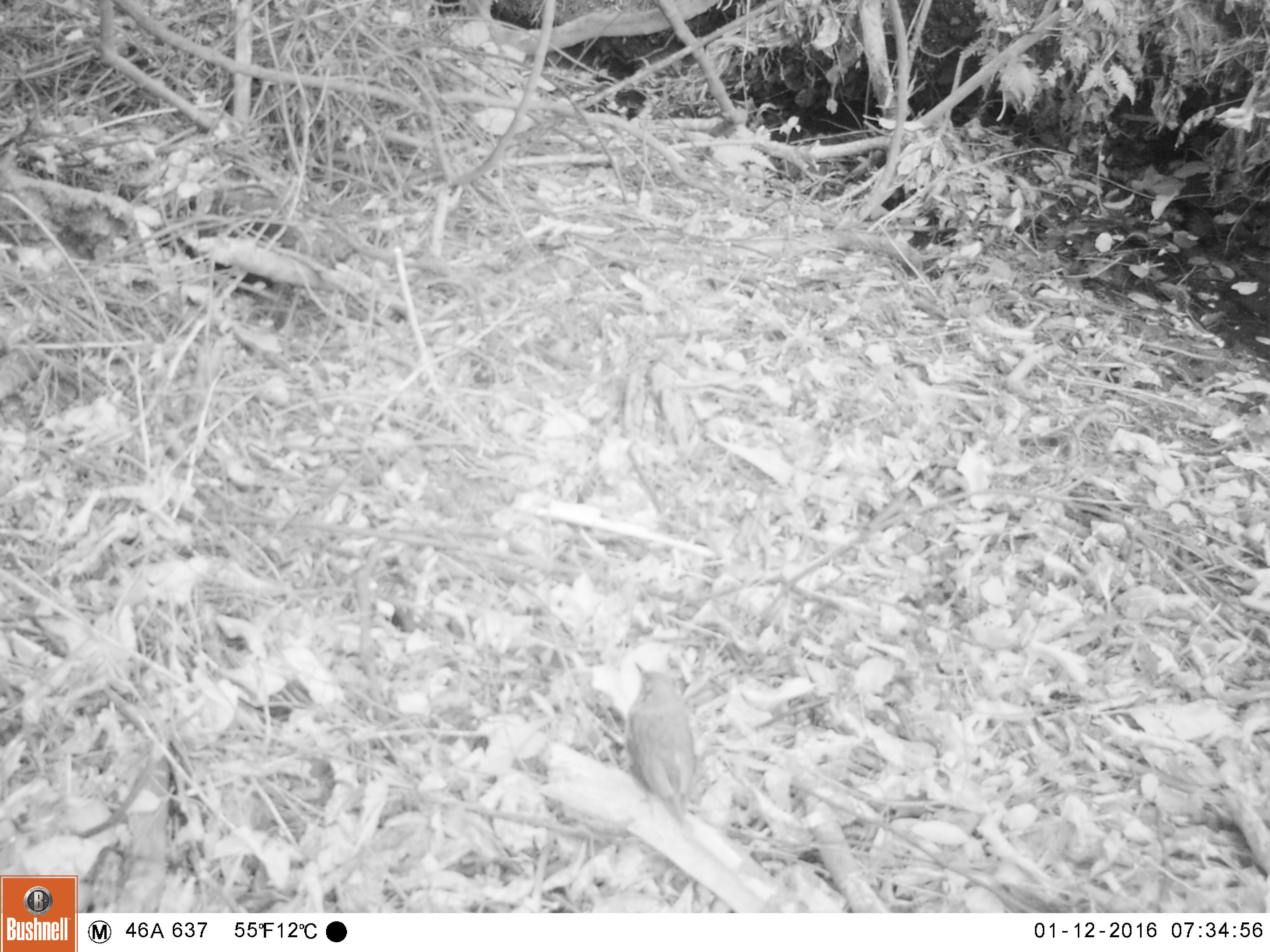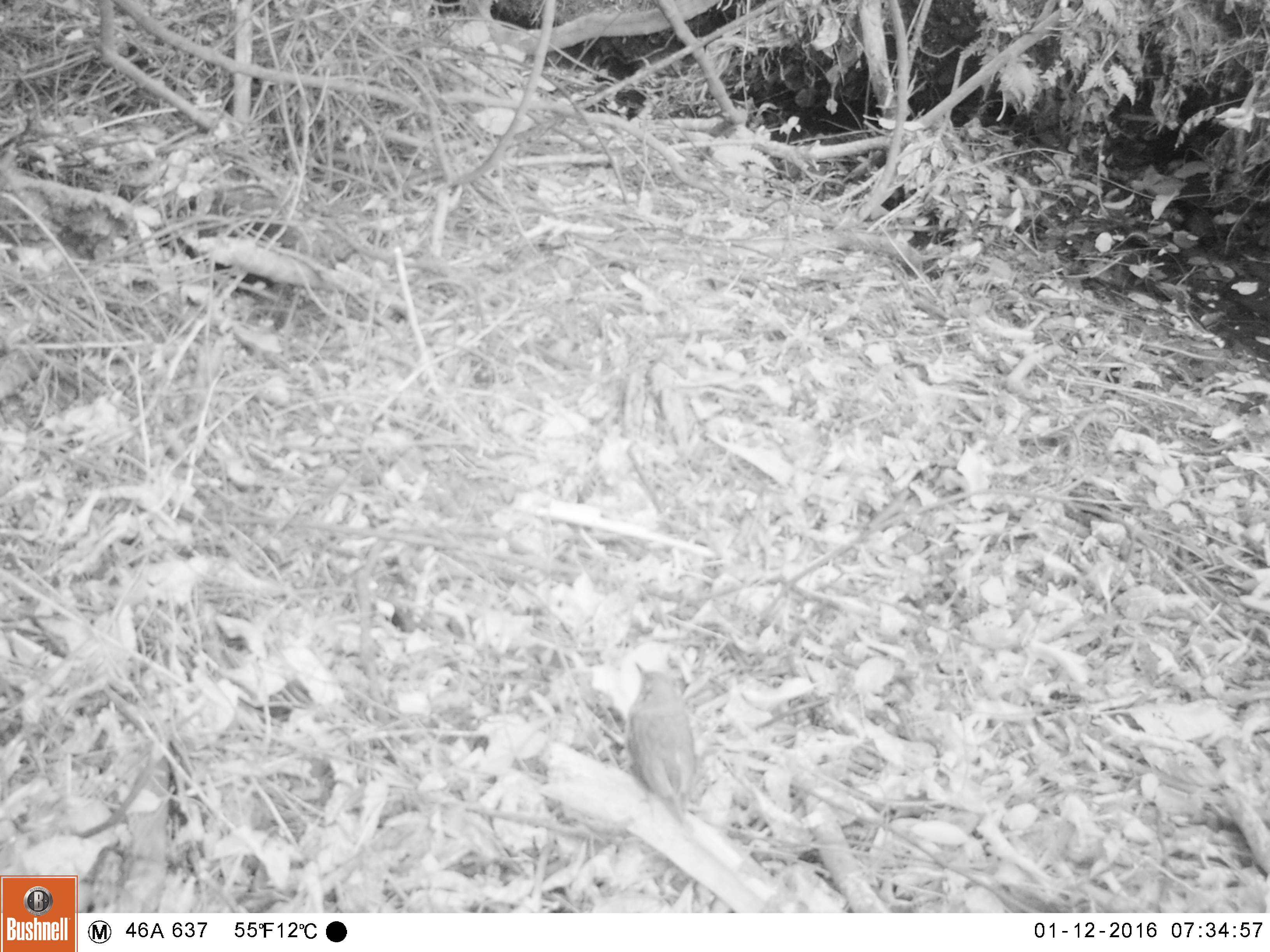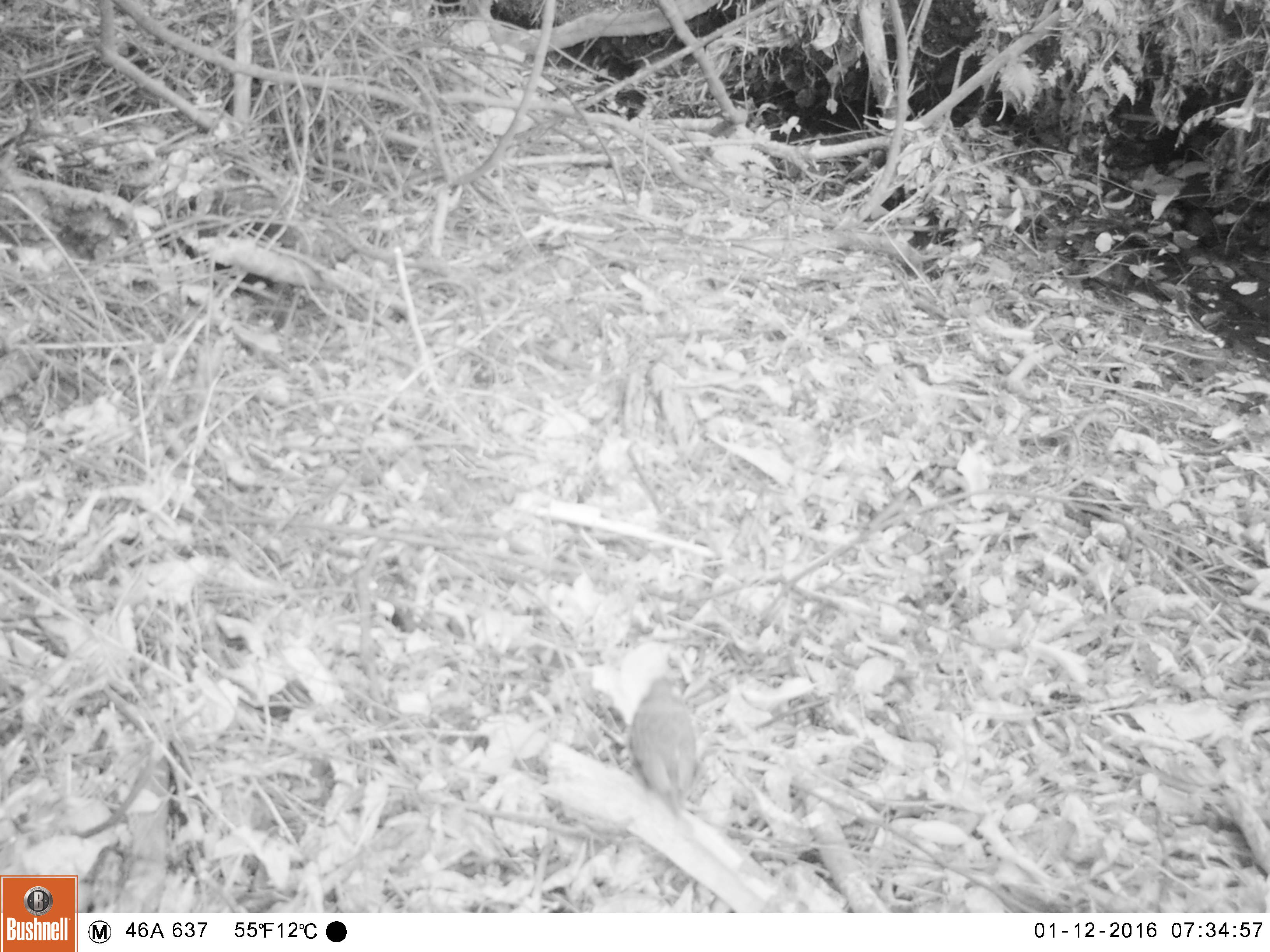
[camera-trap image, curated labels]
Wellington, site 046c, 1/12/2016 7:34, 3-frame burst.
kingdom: Animalia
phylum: Chordata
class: Aves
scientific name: Aves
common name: bird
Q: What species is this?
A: Bird (Aves).